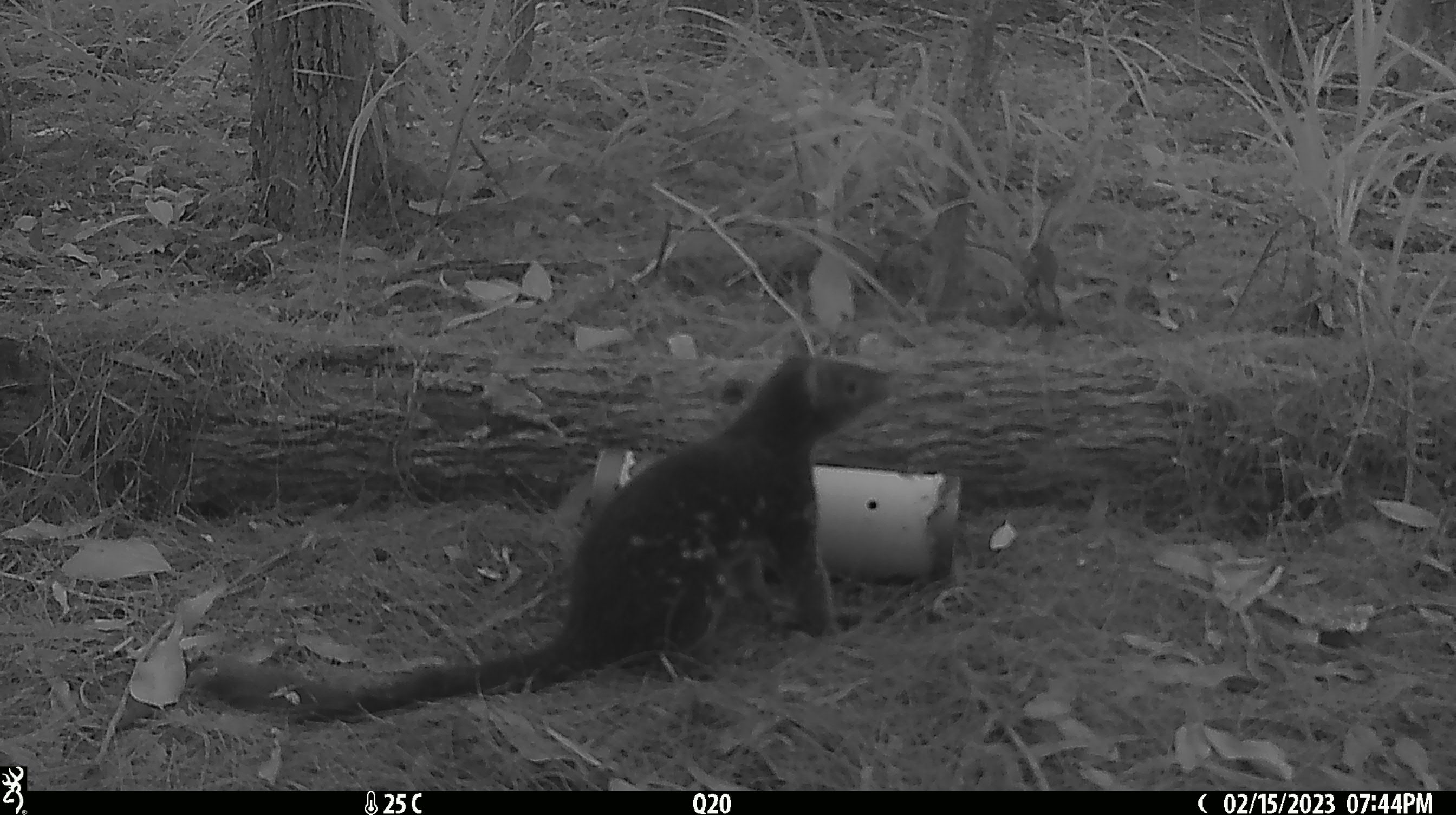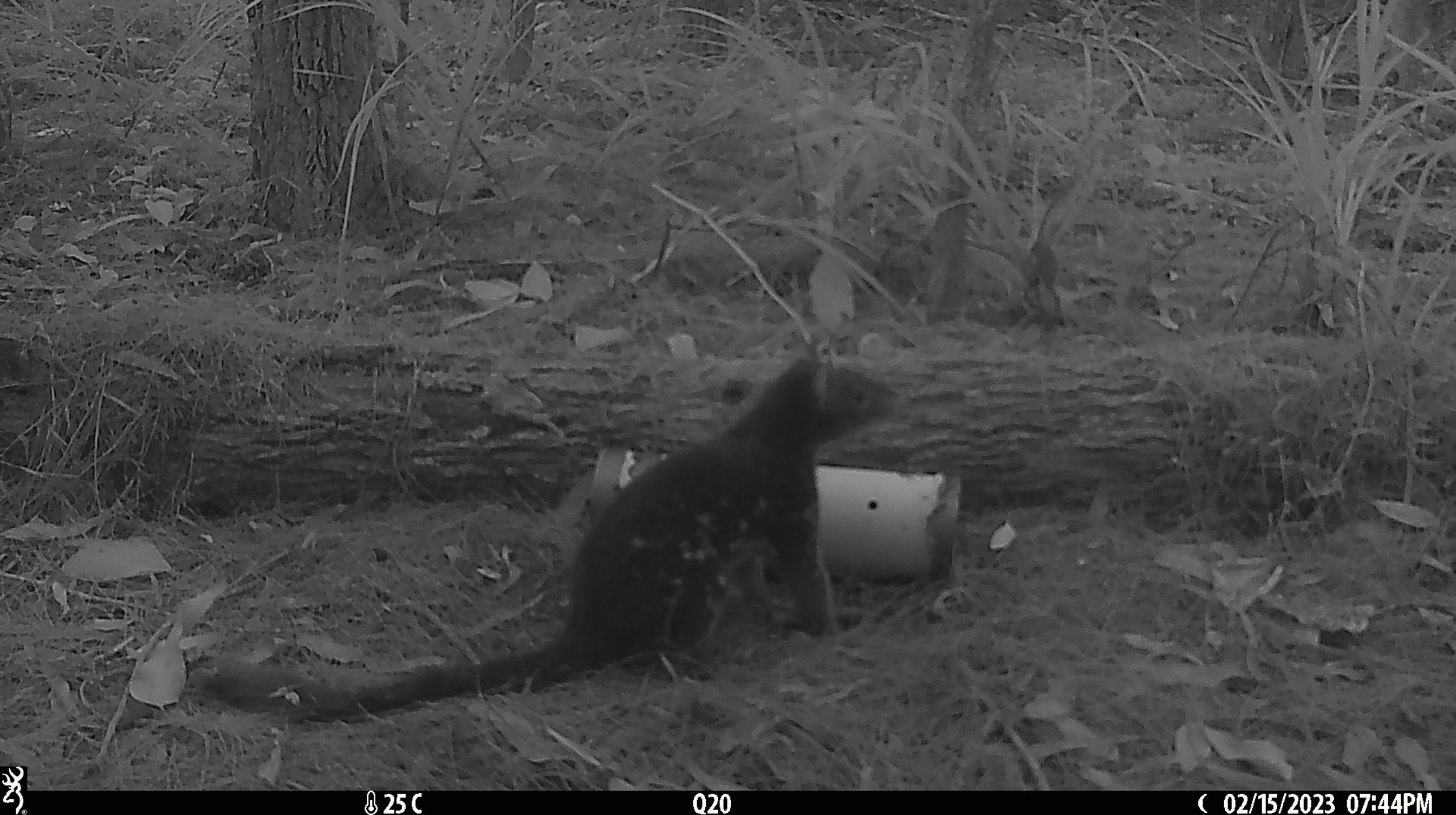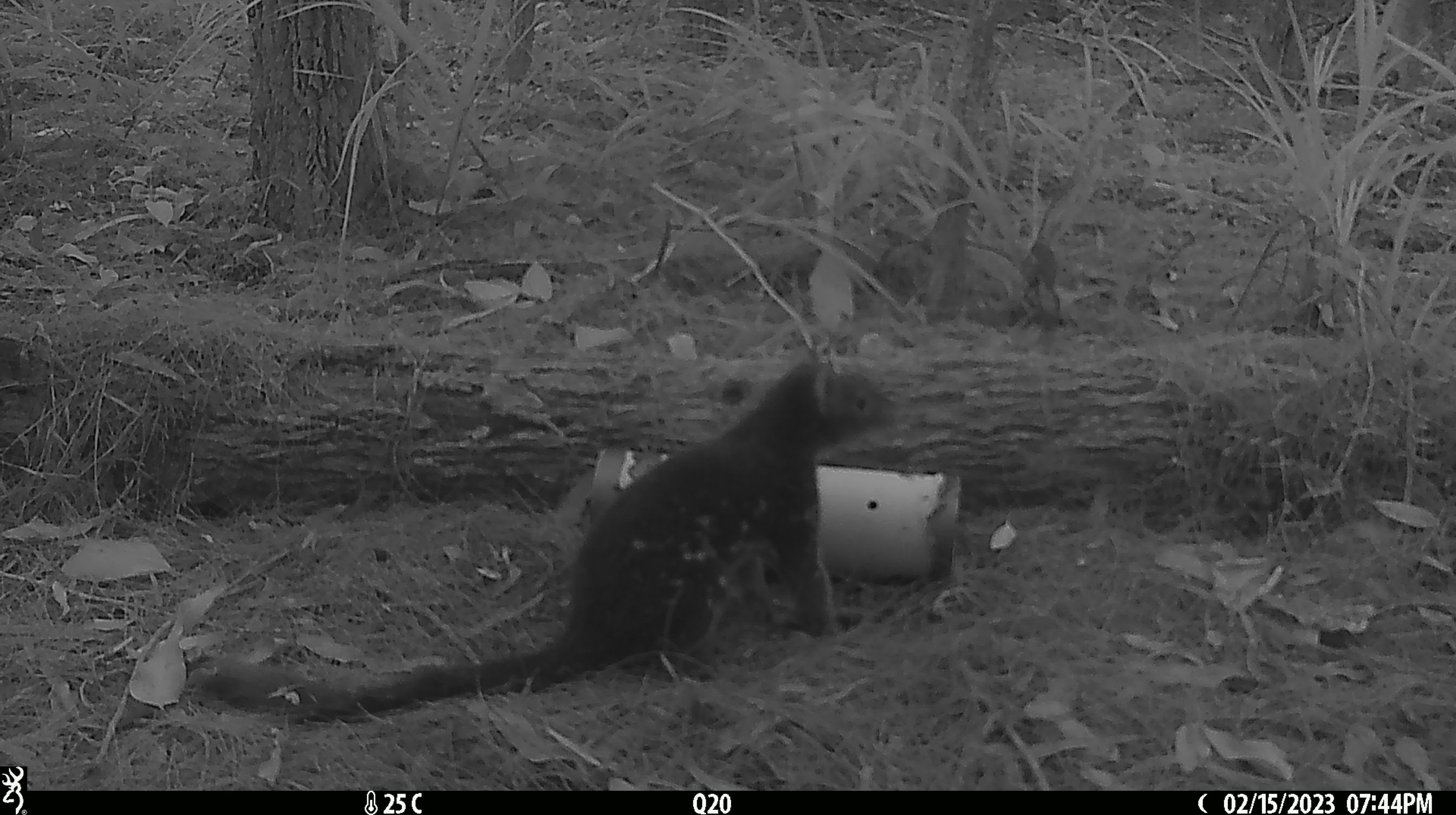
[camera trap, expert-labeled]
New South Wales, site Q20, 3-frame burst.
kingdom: Animalia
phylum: Chordata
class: Mammalia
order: Dasyuromorphia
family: Dasyuridae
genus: Dasyurus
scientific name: Dasyurus maculatus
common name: spotted-tailed quoll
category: quoll